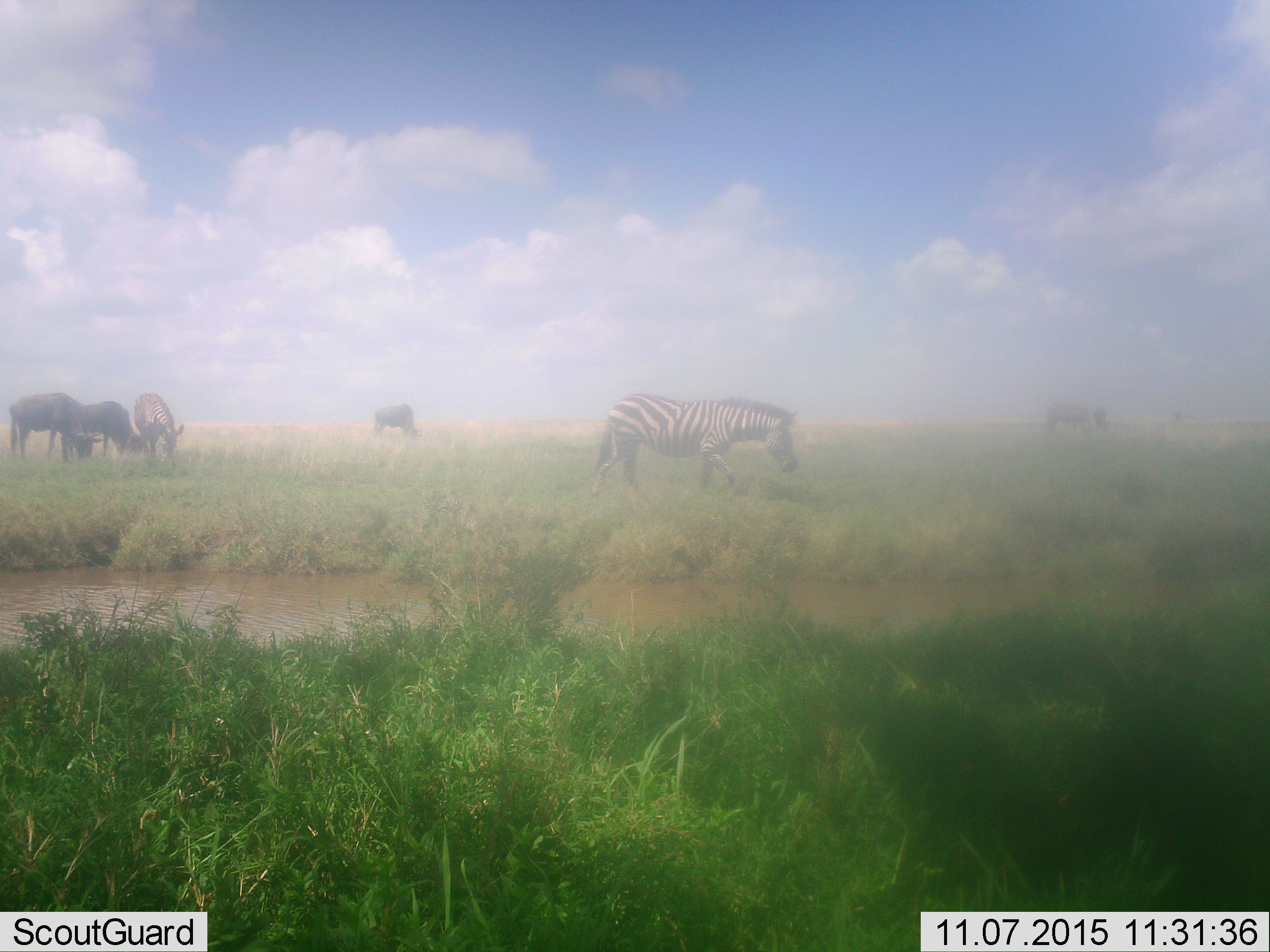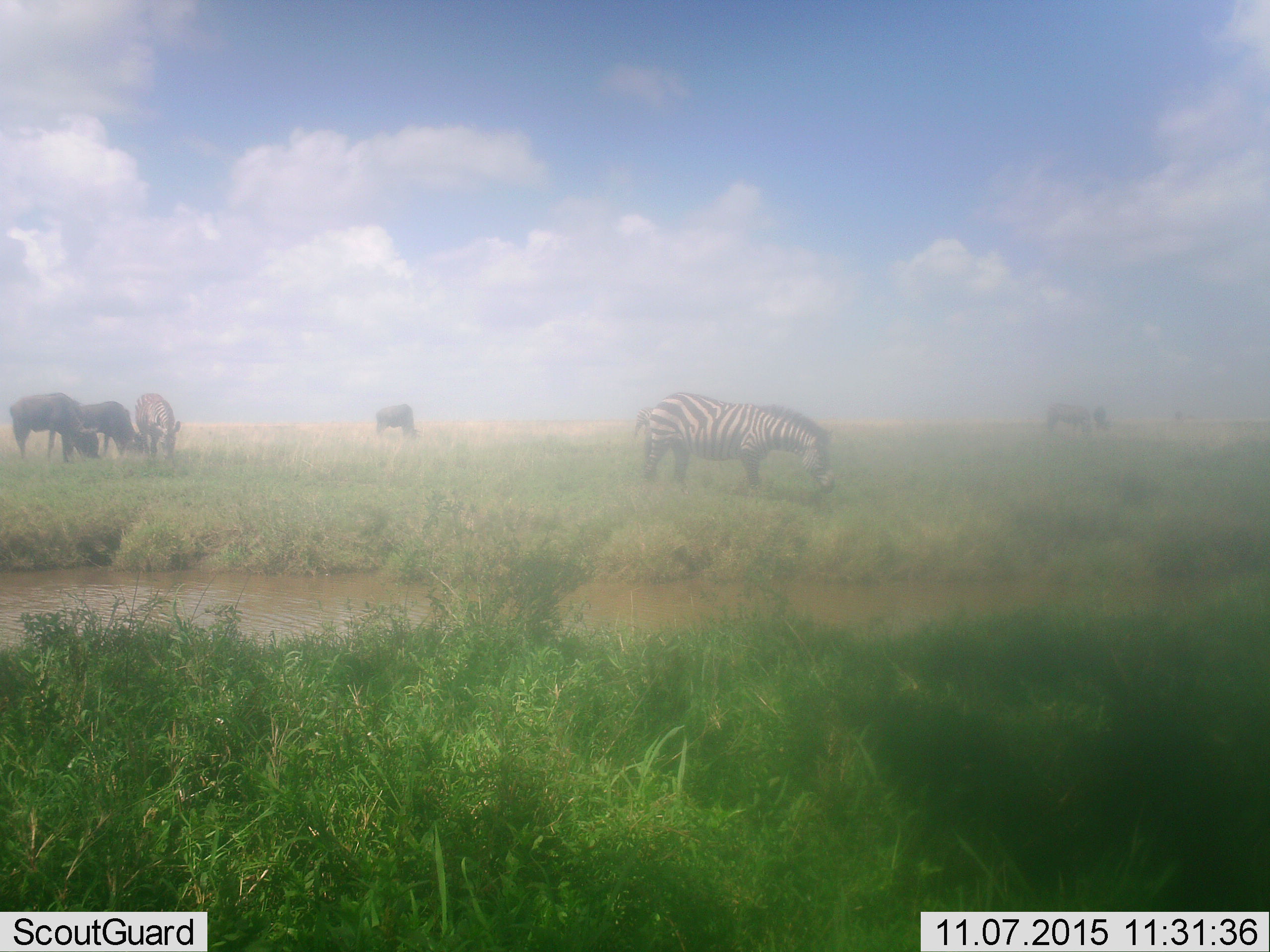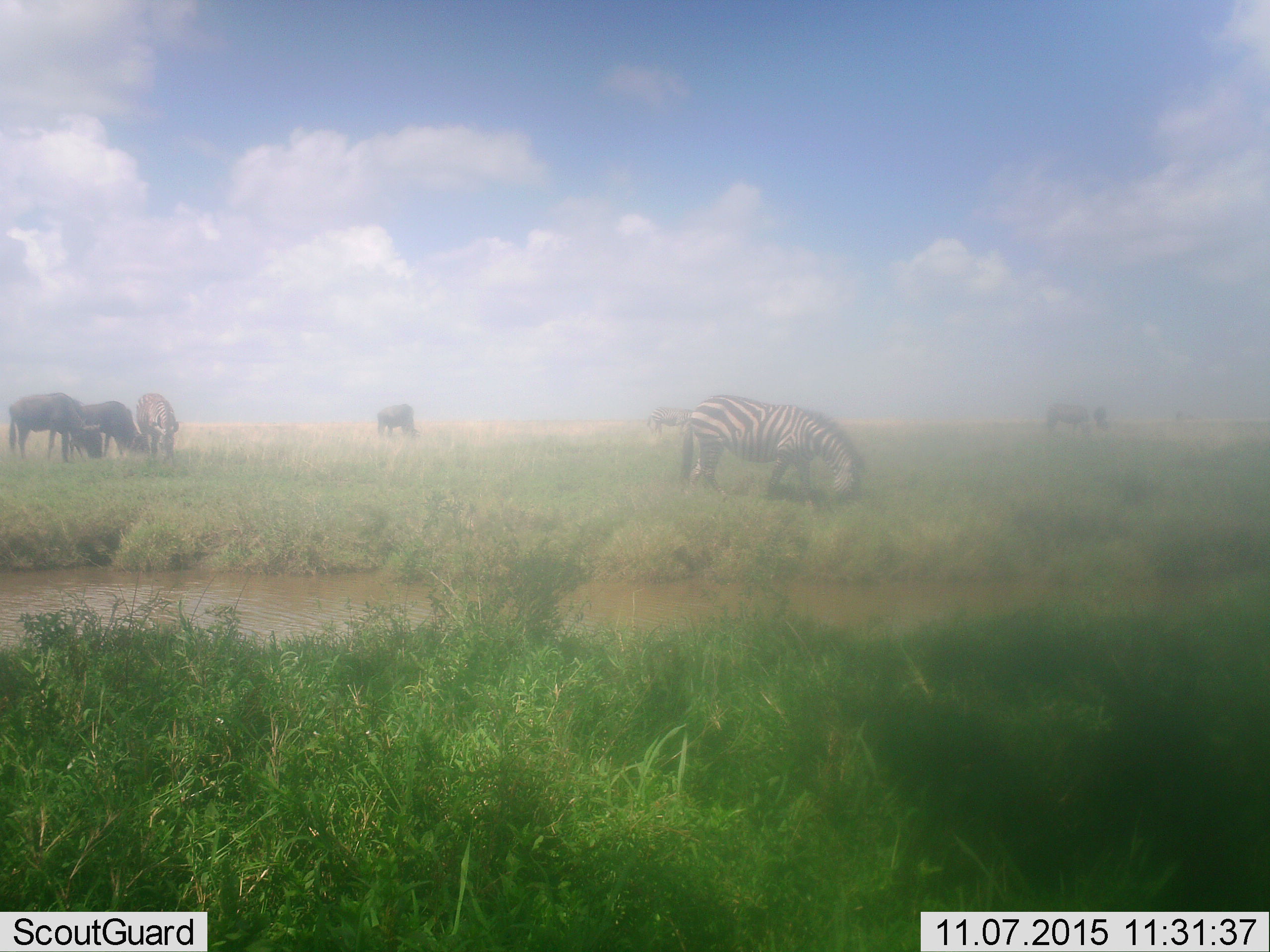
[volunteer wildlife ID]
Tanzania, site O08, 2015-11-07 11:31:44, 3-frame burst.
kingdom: Animalia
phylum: Chordata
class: Mammalia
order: Artiodactyla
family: Bovidae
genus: Connochaetes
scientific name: Connochaetes taurinus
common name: blue wildebeest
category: wildebeest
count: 4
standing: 17%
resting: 0%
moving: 33%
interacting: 0%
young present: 0%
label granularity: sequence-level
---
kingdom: Animalia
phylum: Chordata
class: Mammalia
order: Perissodactyla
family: Equidae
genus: Equus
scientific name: Equus quagga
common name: plains zebra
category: zebra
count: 3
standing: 33%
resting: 0%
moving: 44%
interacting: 0%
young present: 0%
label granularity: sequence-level